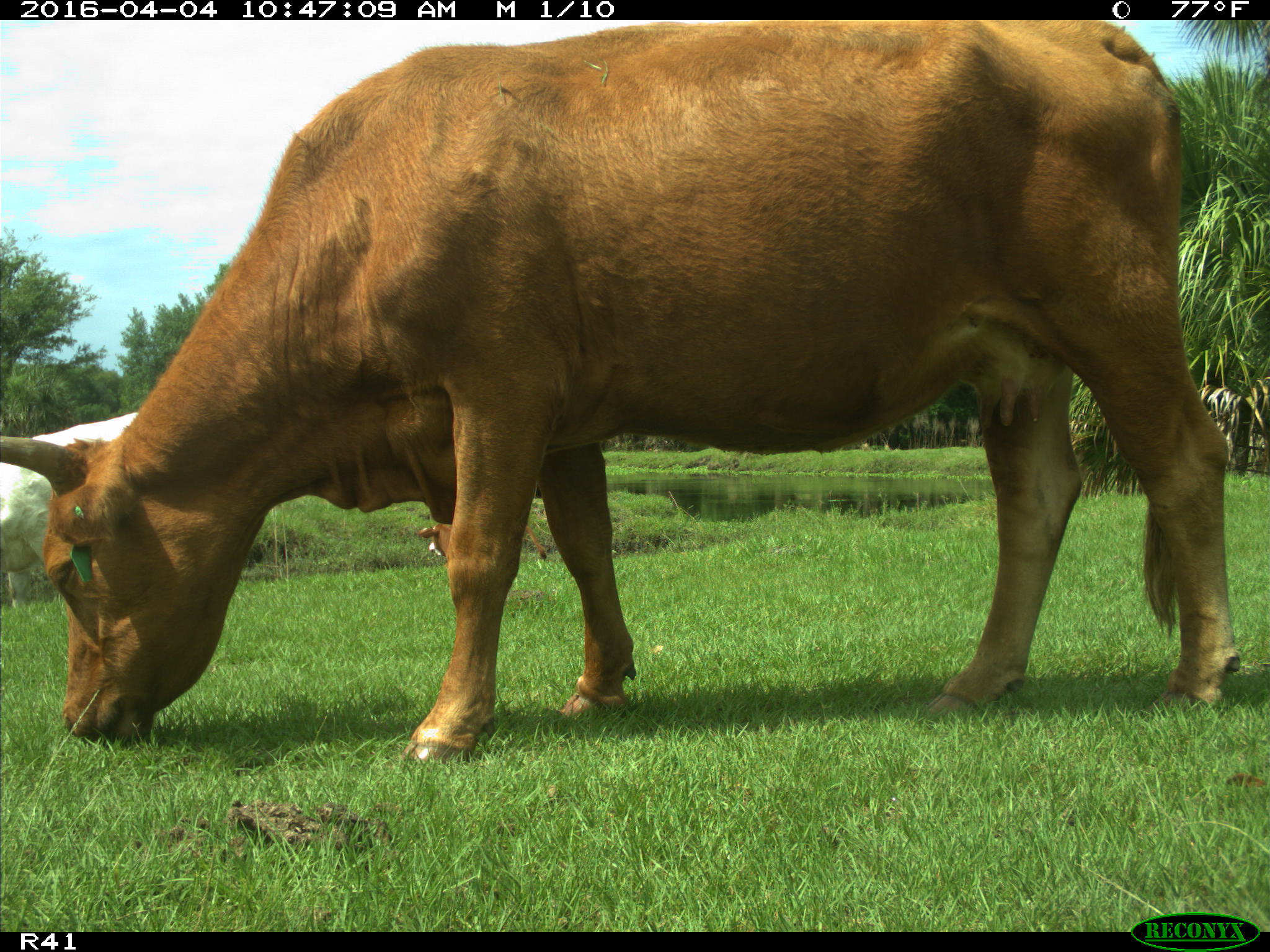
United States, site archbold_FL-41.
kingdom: Animalia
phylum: Chordata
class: Mammalia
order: Artiodactyla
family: Bovidae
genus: Bos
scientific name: Bos taurus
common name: domestic cow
Bos taurus (domestic cow).